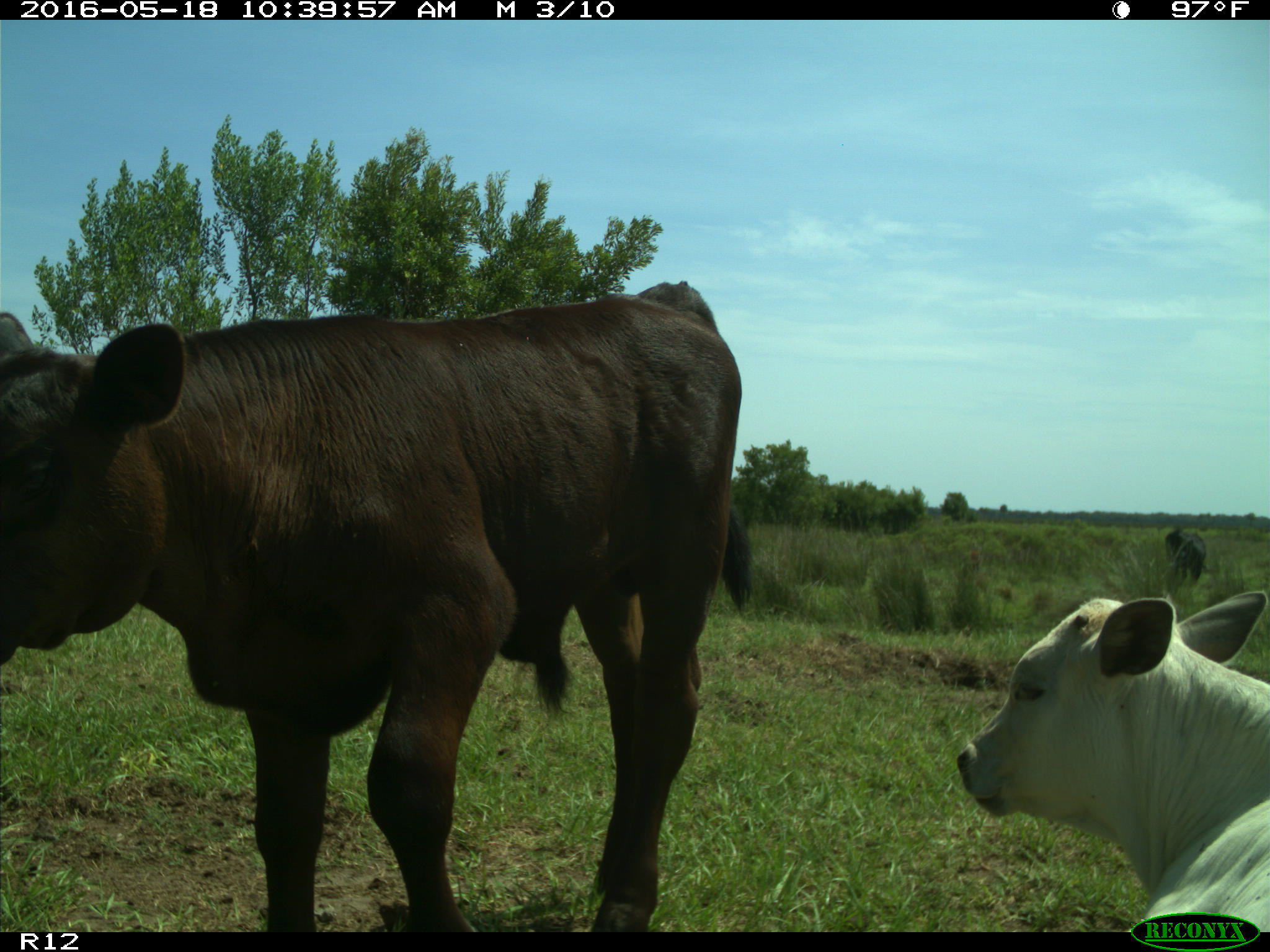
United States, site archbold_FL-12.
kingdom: Animalia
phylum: Chordata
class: Mammalia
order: Artiodactyla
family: Bovidae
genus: Bos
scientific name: Bos taurus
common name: domestic cow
Bos taurus (domestic cow).